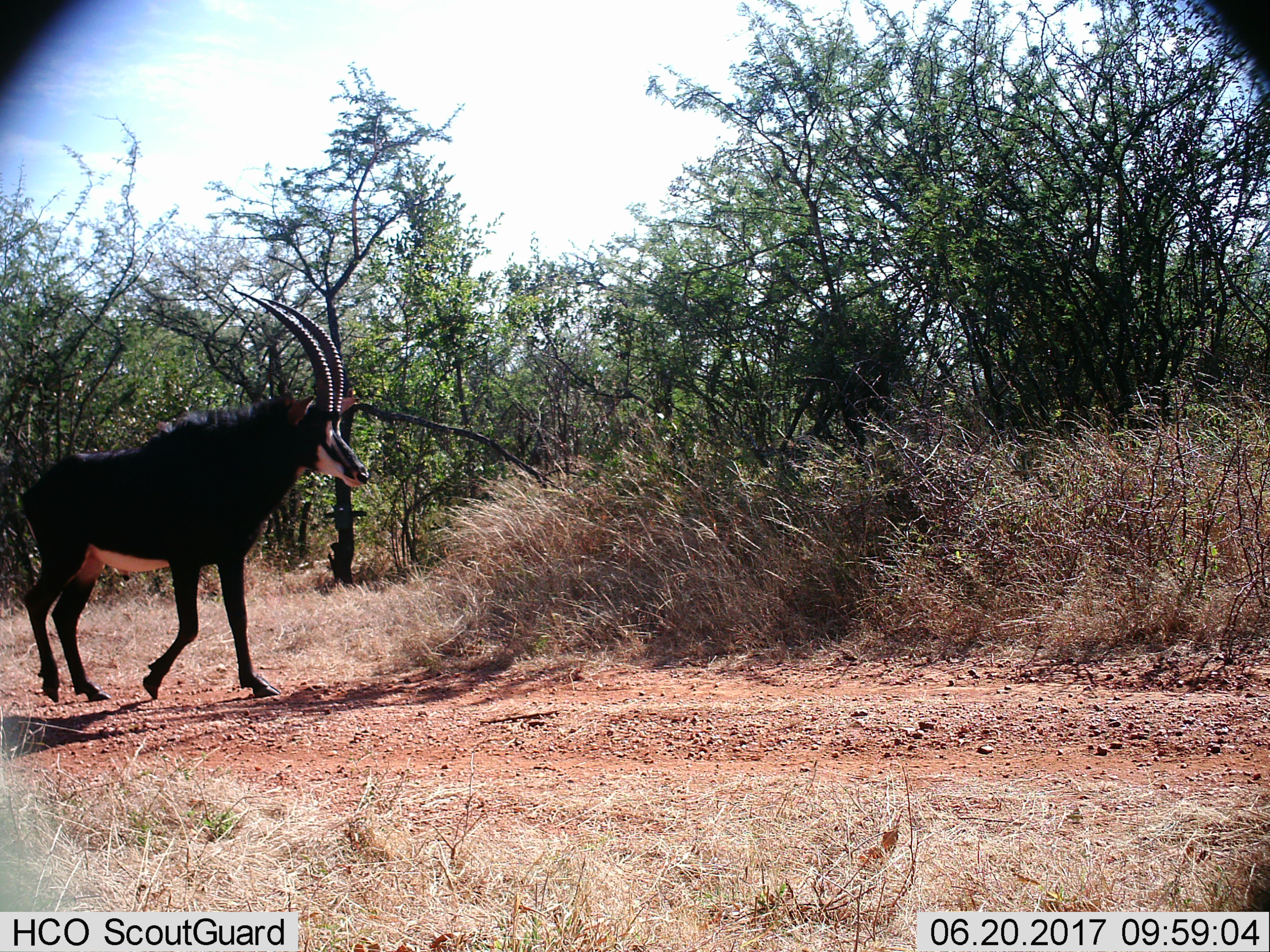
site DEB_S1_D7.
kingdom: Animalia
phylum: Chordata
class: Mammalia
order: Artiodactyla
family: Bovidae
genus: Hippotragus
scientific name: Hippotragus niger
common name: sable antelope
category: sable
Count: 1.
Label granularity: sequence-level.